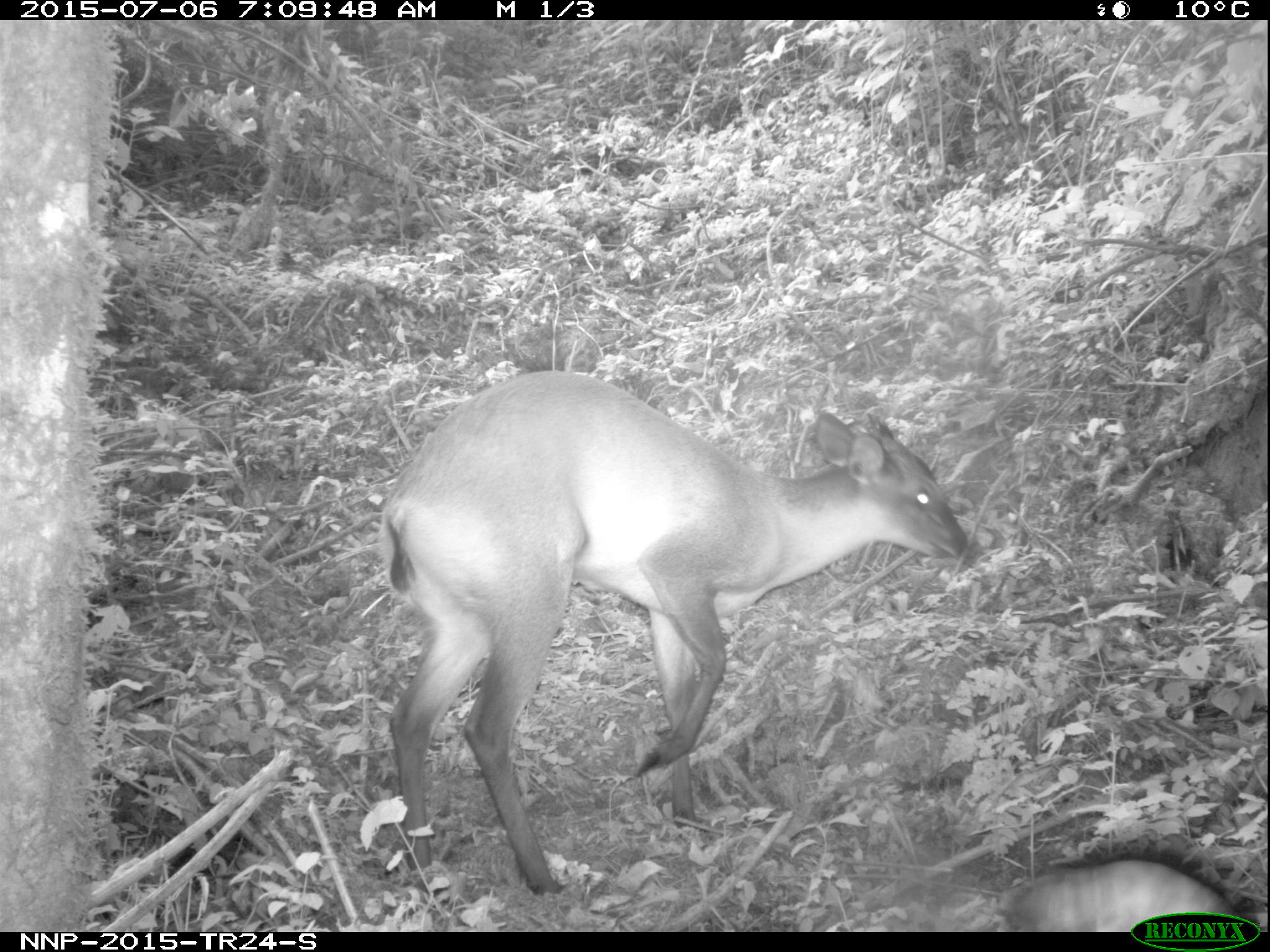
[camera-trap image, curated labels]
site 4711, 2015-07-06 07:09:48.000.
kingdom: Animalia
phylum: Chordata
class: Mammalia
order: Artiodactyla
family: Bovidae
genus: Cephalophus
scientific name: Cephalophus nigrifrons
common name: black-fronted duiker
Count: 1.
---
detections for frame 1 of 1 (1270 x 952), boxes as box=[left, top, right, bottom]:
cephalophus nigrifrons: box=[378, 369, 967, 896]; box=[1002, 858, 1238, 932]